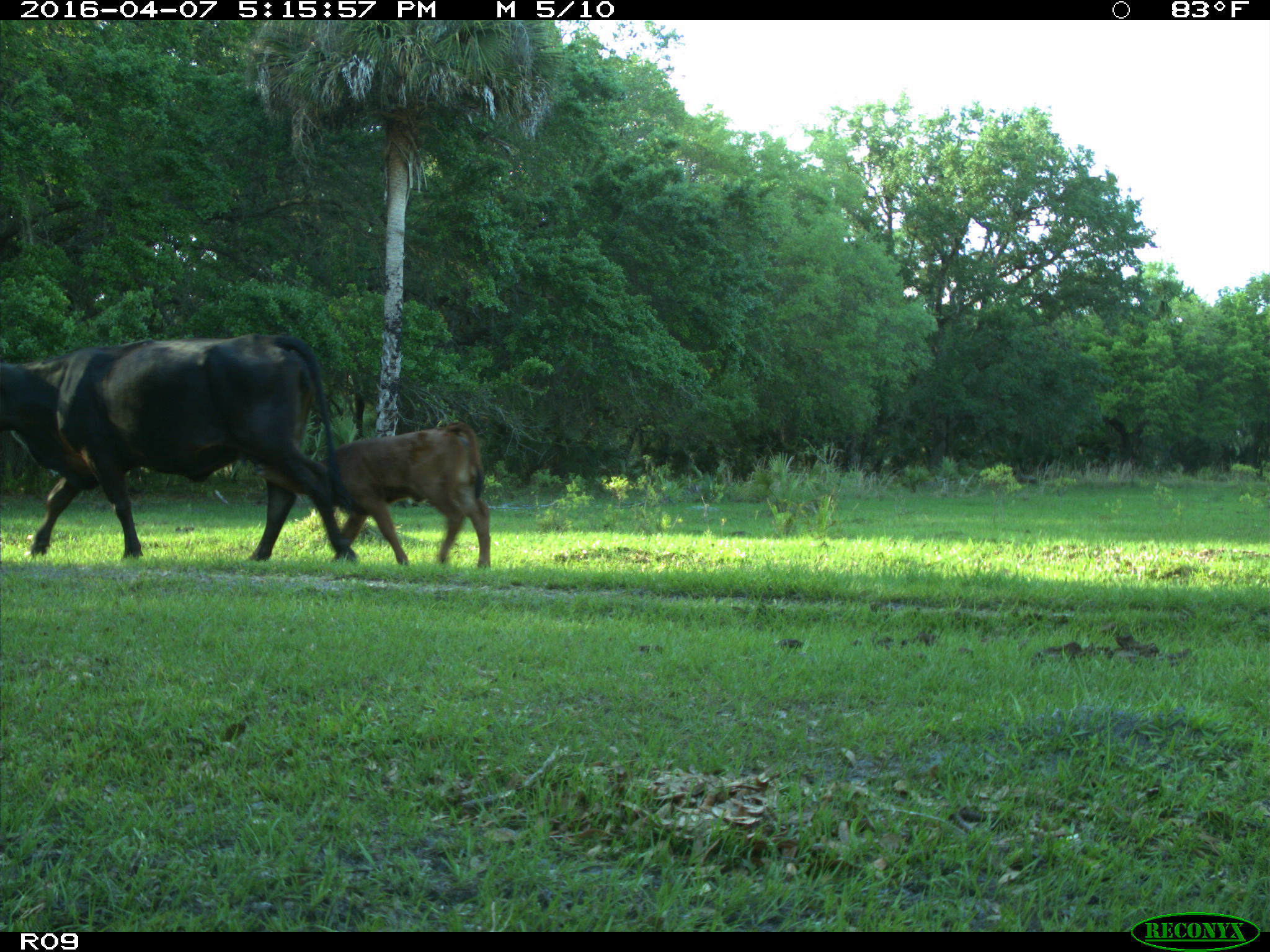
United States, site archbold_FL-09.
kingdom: Animalia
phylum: Chordata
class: Mammalia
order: Artiodactyla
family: Bovidae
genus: Bos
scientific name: Bos taurus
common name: domestic cow